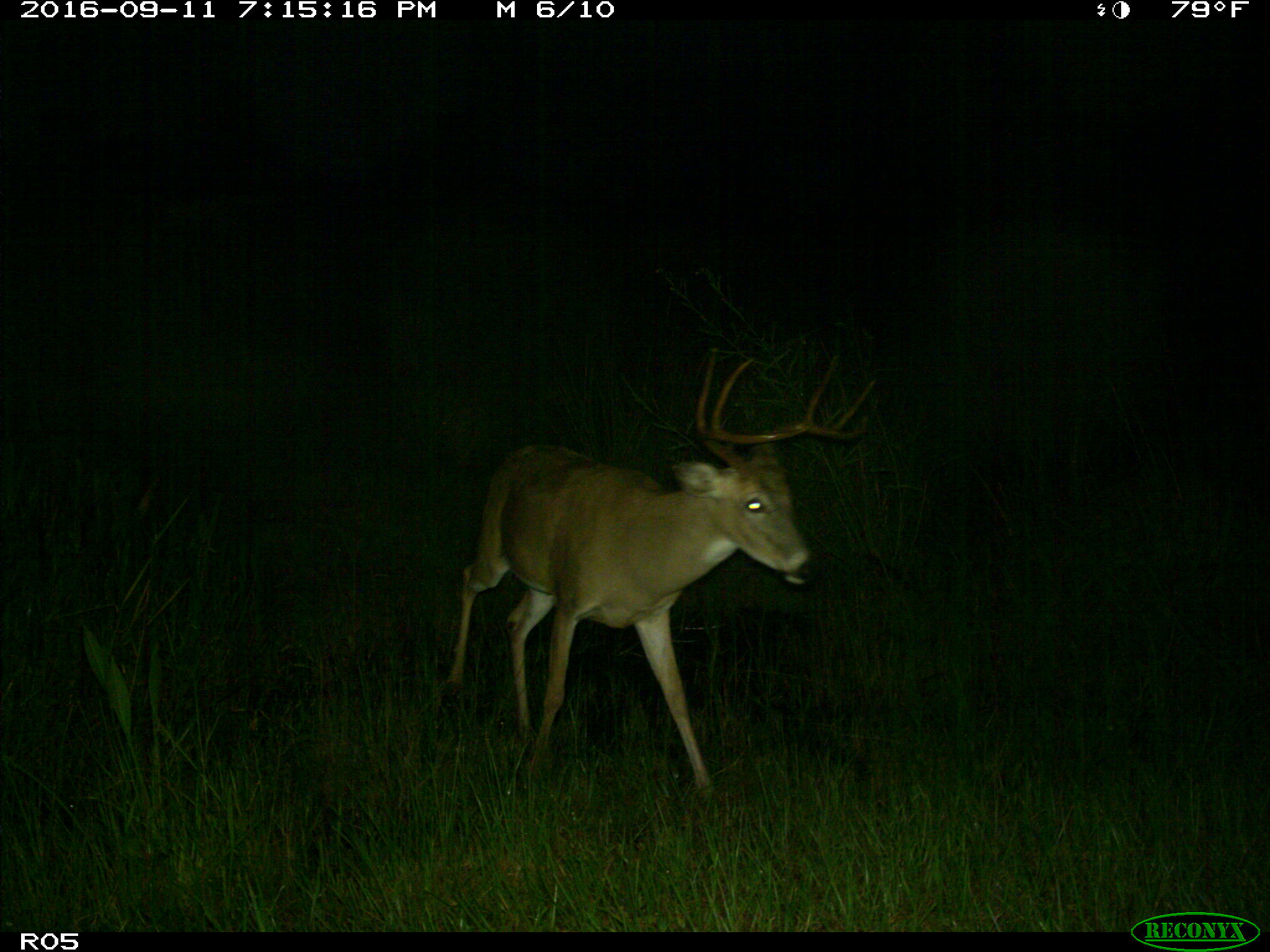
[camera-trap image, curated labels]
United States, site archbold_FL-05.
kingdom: Animalia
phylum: Chordata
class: Mammalia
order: Artiodactyla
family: Cervidae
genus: Odocoileus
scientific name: Odocoileus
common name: deer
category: unidentified deer